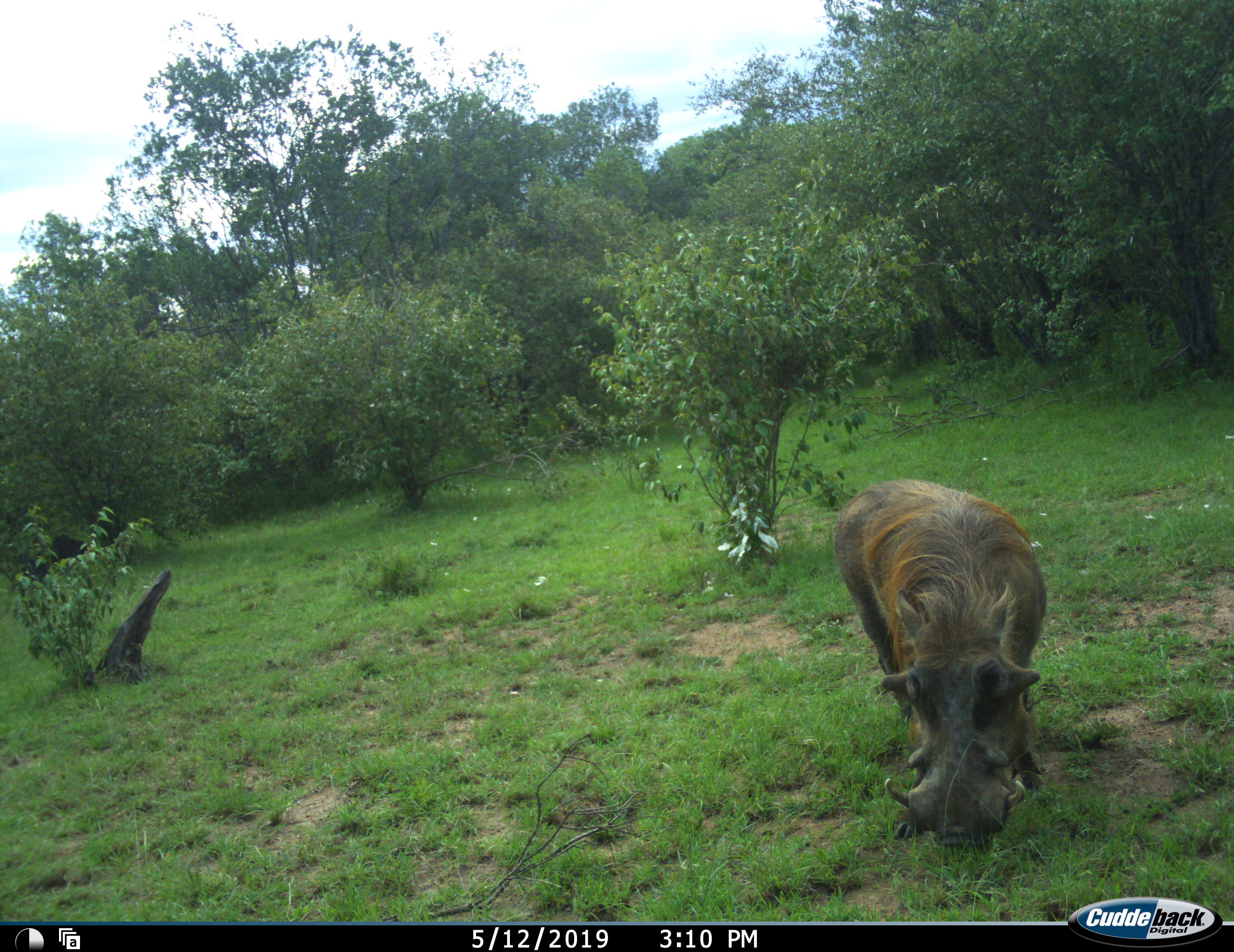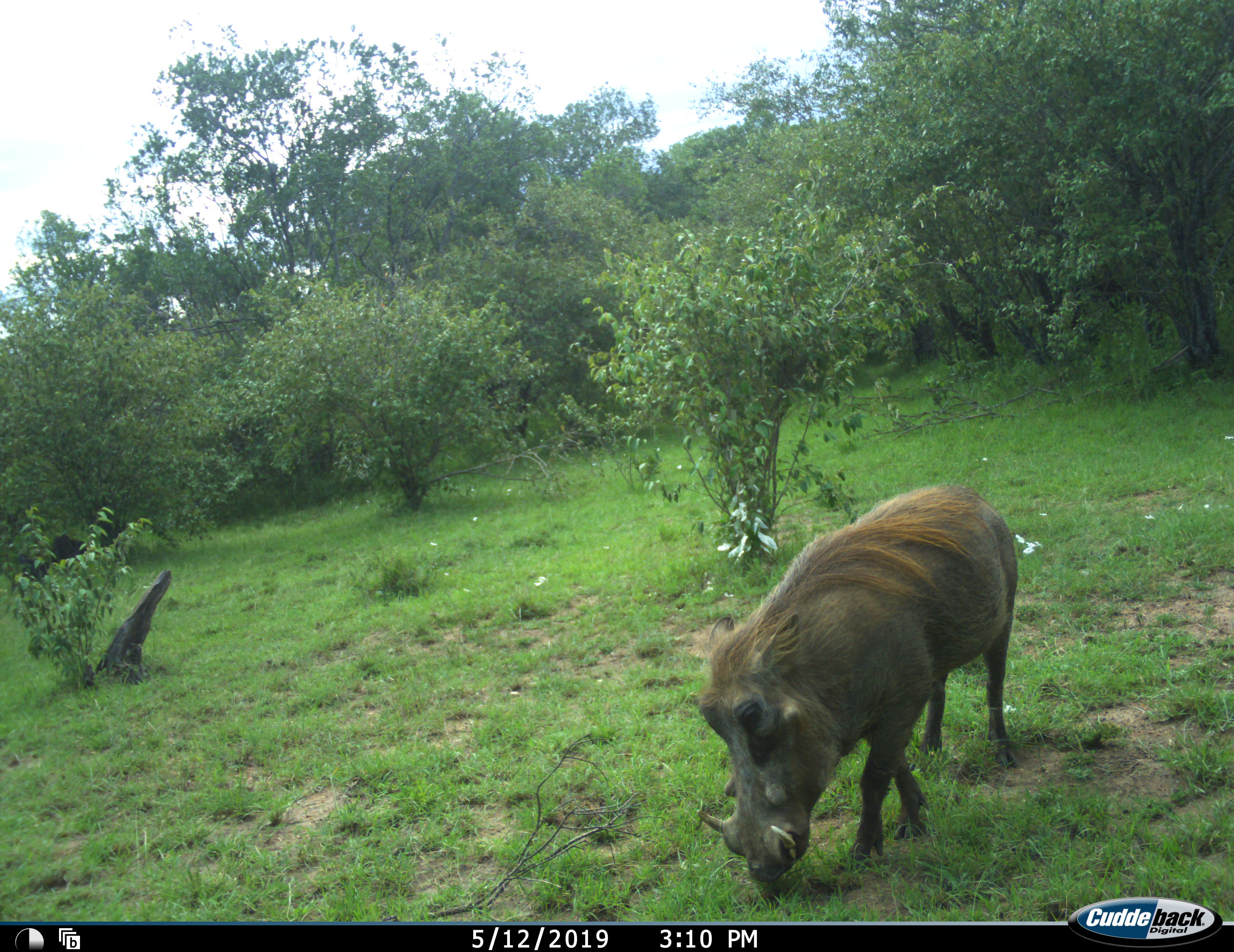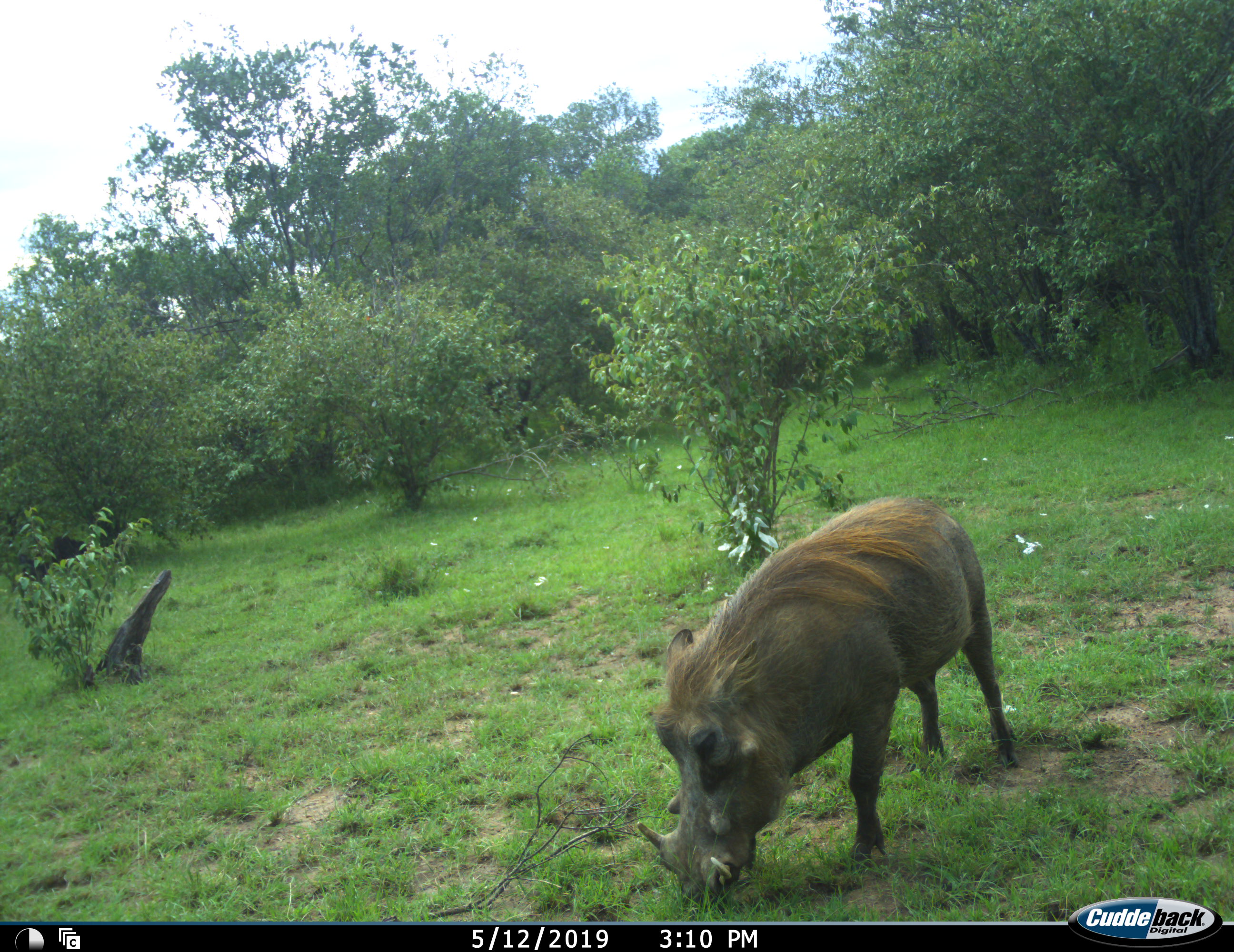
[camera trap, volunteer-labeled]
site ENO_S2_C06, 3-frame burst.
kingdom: Animalia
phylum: Chordata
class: Mammalia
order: Artiodactyla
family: Suidae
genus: Phacochoerus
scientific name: Phacochoerus africanus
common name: warthog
Warthog (Phacochoerus africanus), count 1. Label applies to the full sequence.